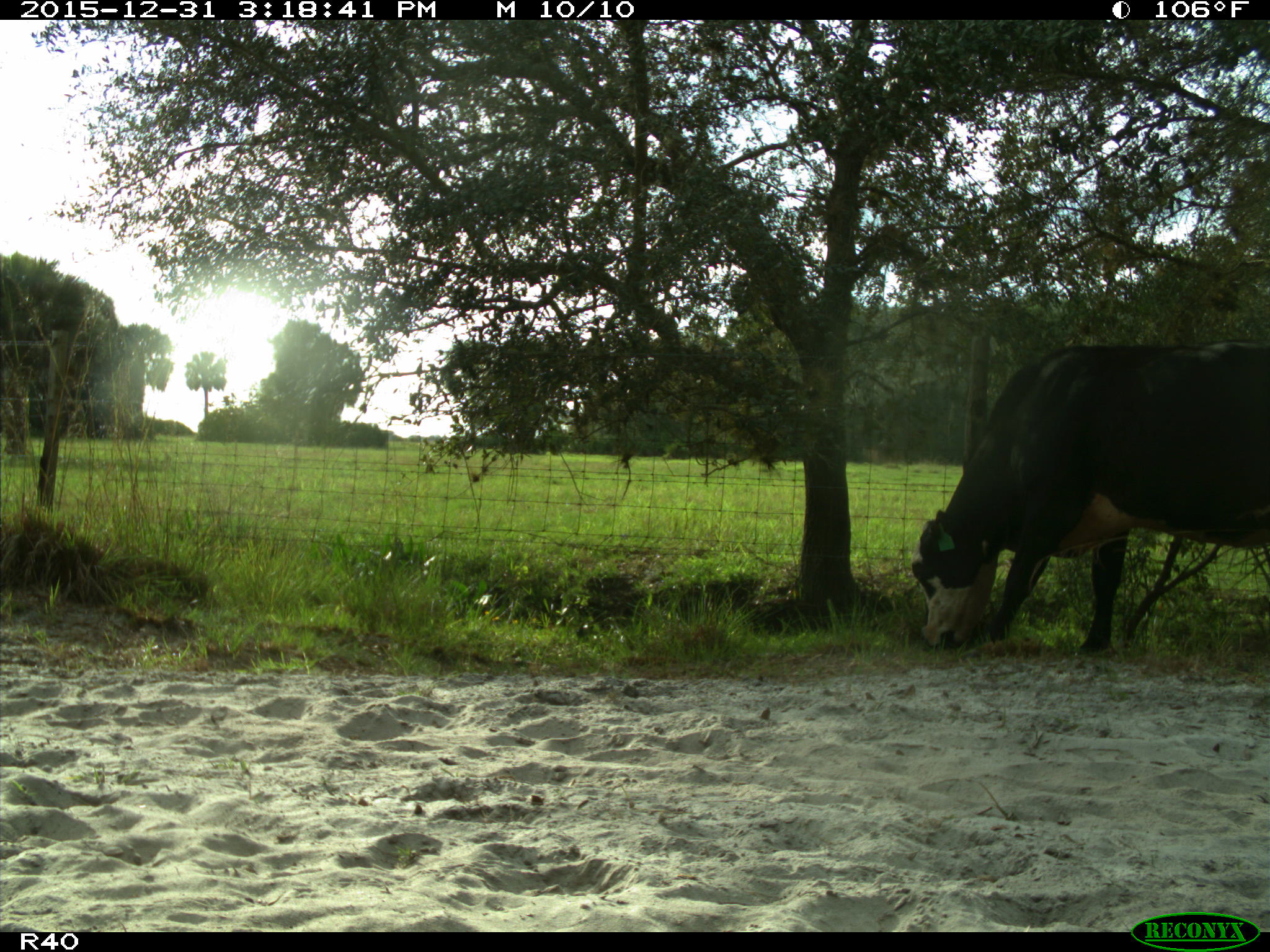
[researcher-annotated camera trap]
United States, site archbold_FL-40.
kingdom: Animalia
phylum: Chordata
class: Mammalia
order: Artiodactyla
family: Bovidae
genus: Bos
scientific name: Bos taurus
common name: domestic cow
Bos taurus (domestic cow).